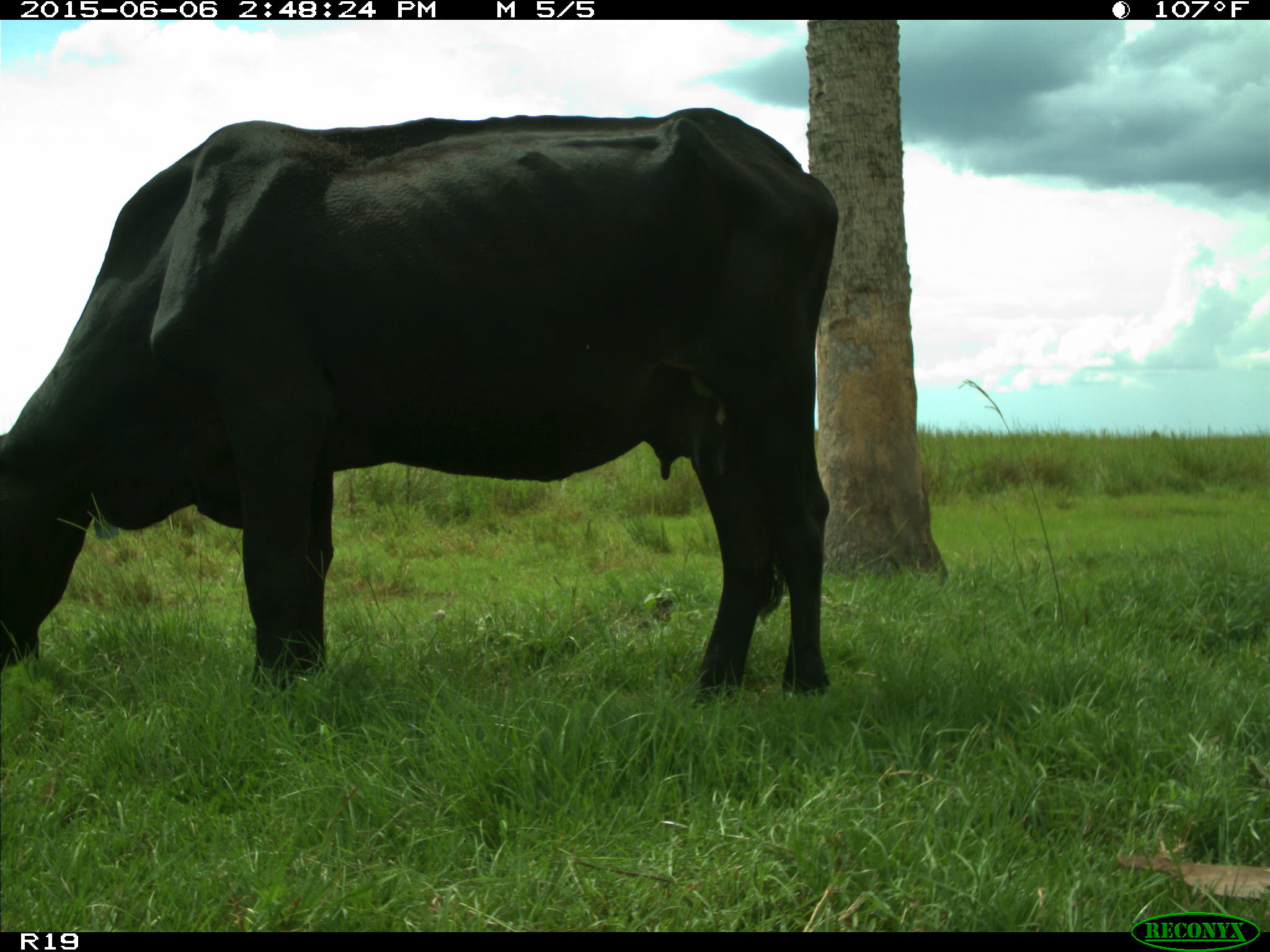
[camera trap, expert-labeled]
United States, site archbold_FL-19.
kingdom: Animalia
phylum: Chordata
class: Mammalia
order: Artiodactyla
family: Bovidae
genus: Bos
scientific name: Bos taurus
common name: domestic cow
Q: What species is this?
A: Bos taurus (domestic cow).